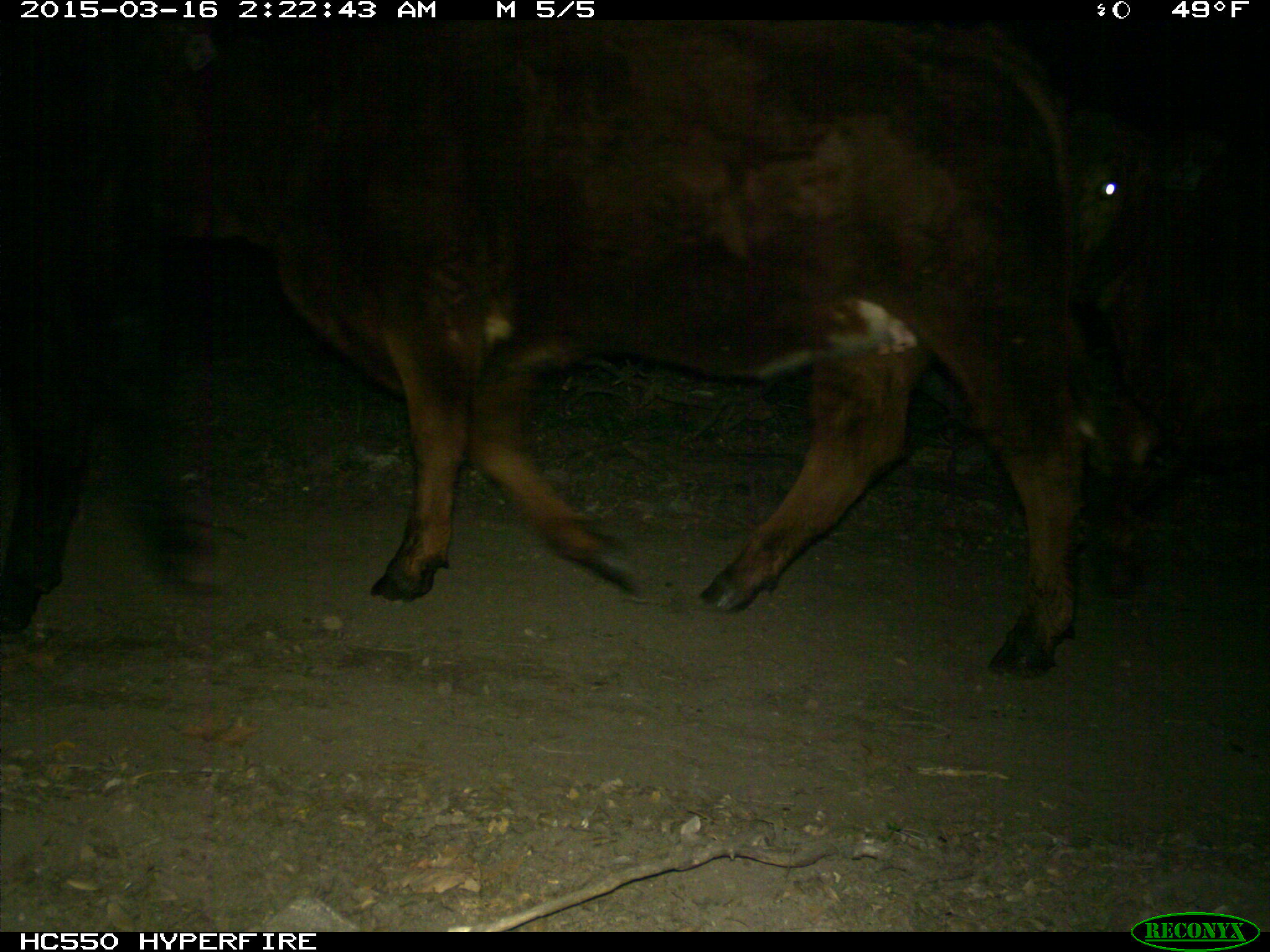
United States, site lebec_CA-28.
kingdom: Animalia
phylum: Chordata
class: Mammalia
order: Artiodactyla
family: Bovidae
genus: Bos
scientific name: Bos taurus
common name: domestic cow